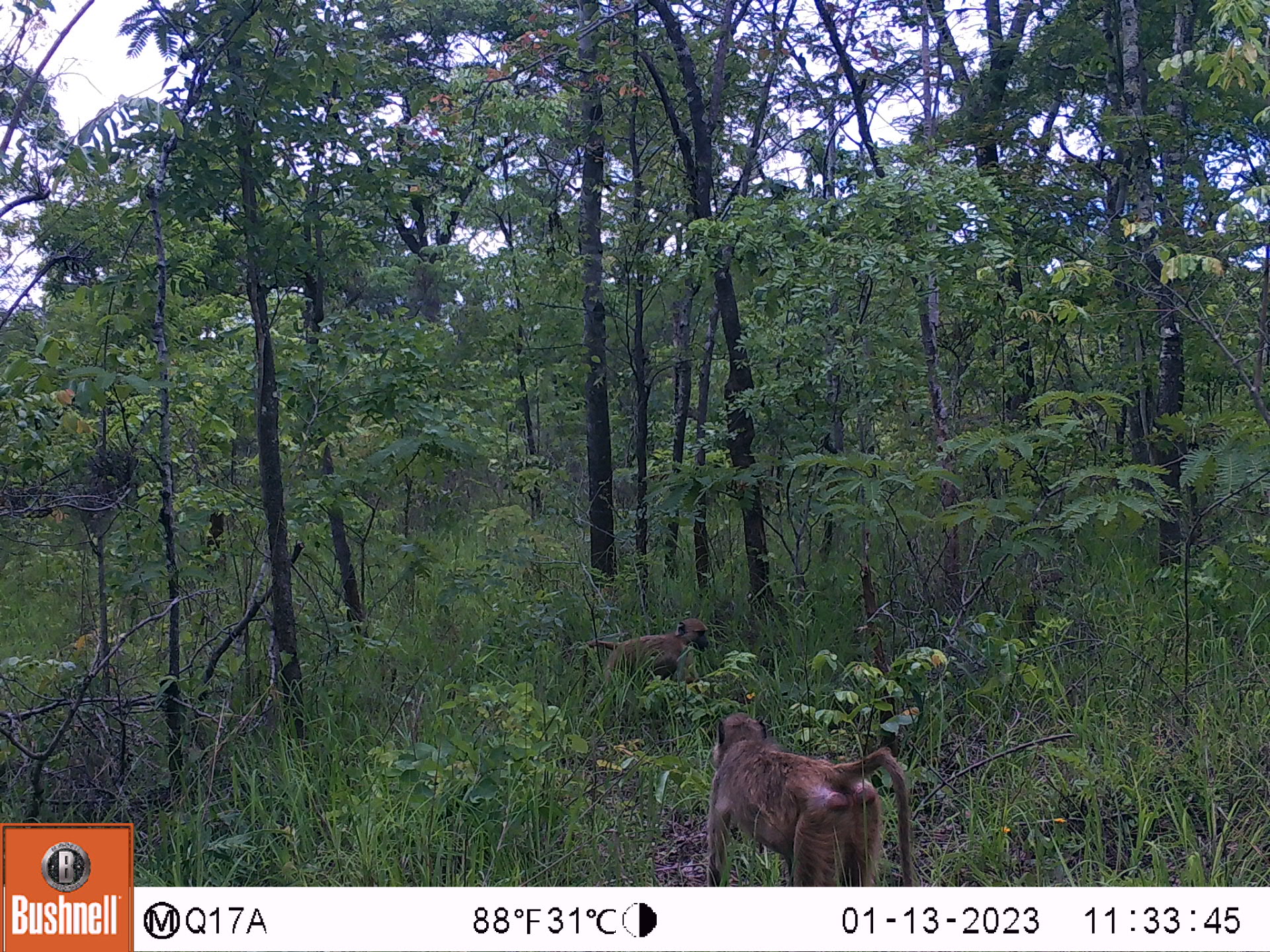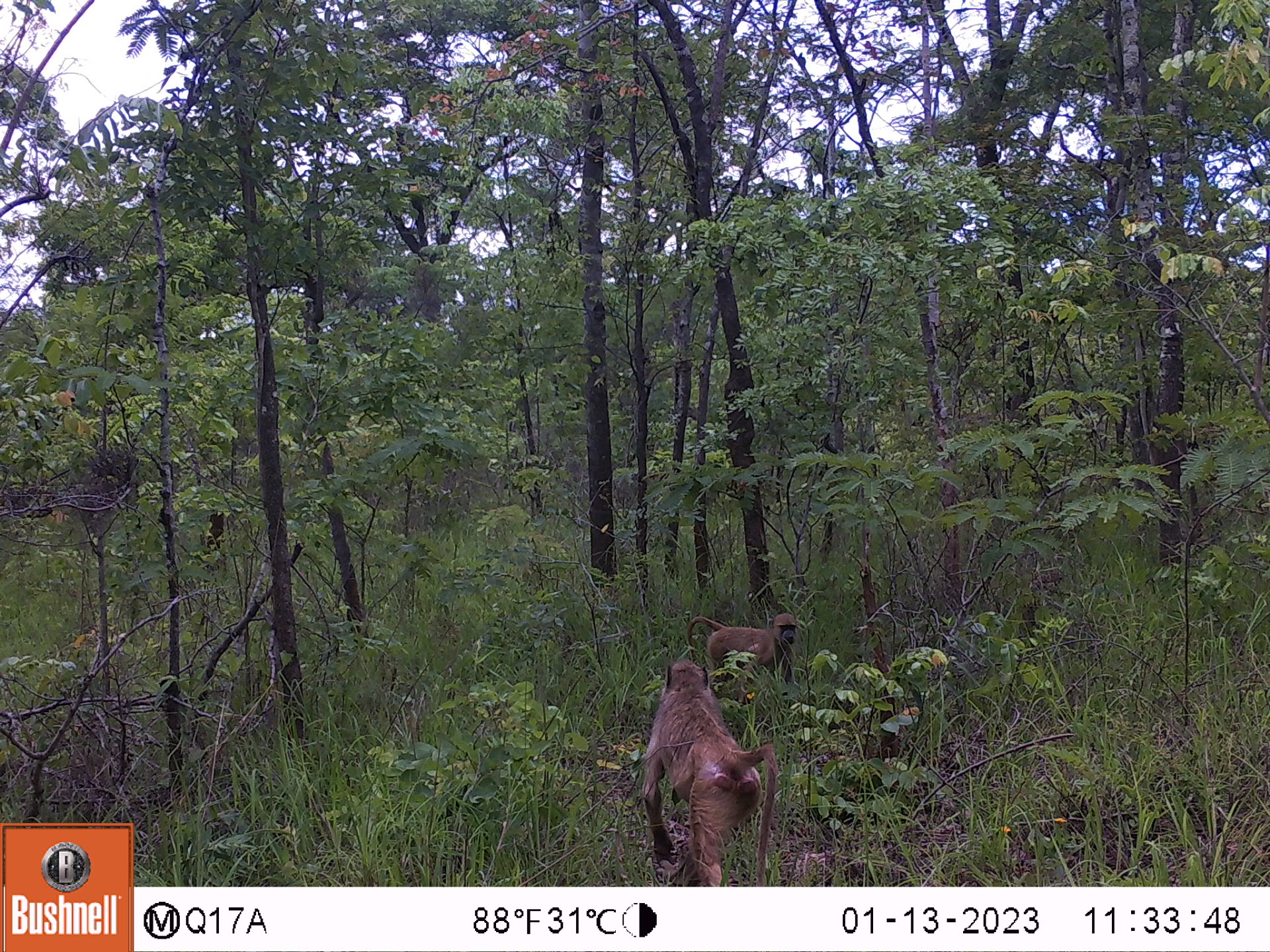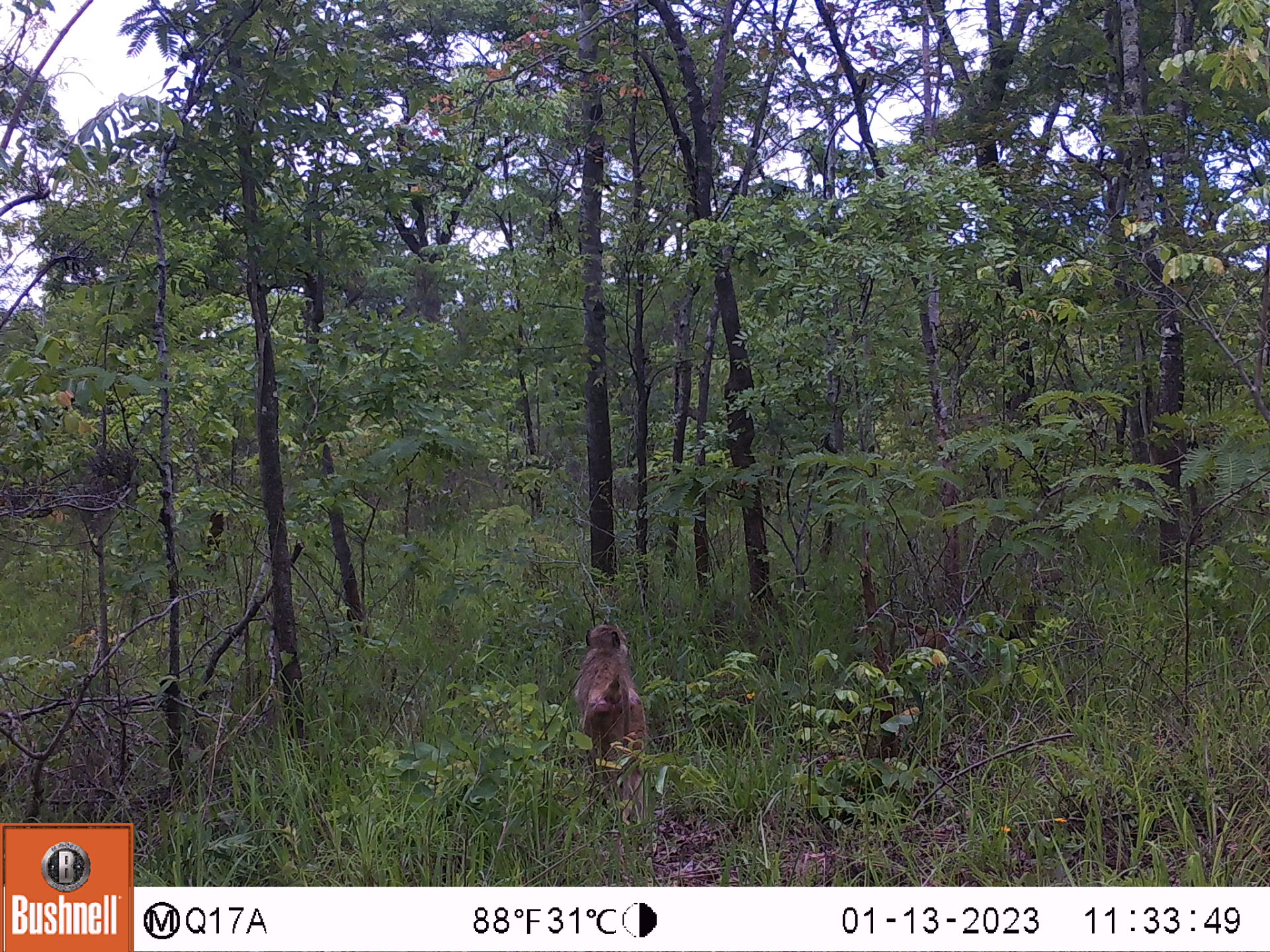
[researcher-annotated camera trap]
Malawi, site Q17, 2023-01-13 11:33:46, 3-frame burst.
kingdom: Animalia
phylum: Chordata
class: Mammalia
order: Primates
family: Cercopithecidae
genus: Papio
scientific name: Papio cynocephalus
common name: yellow baboon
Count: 2.